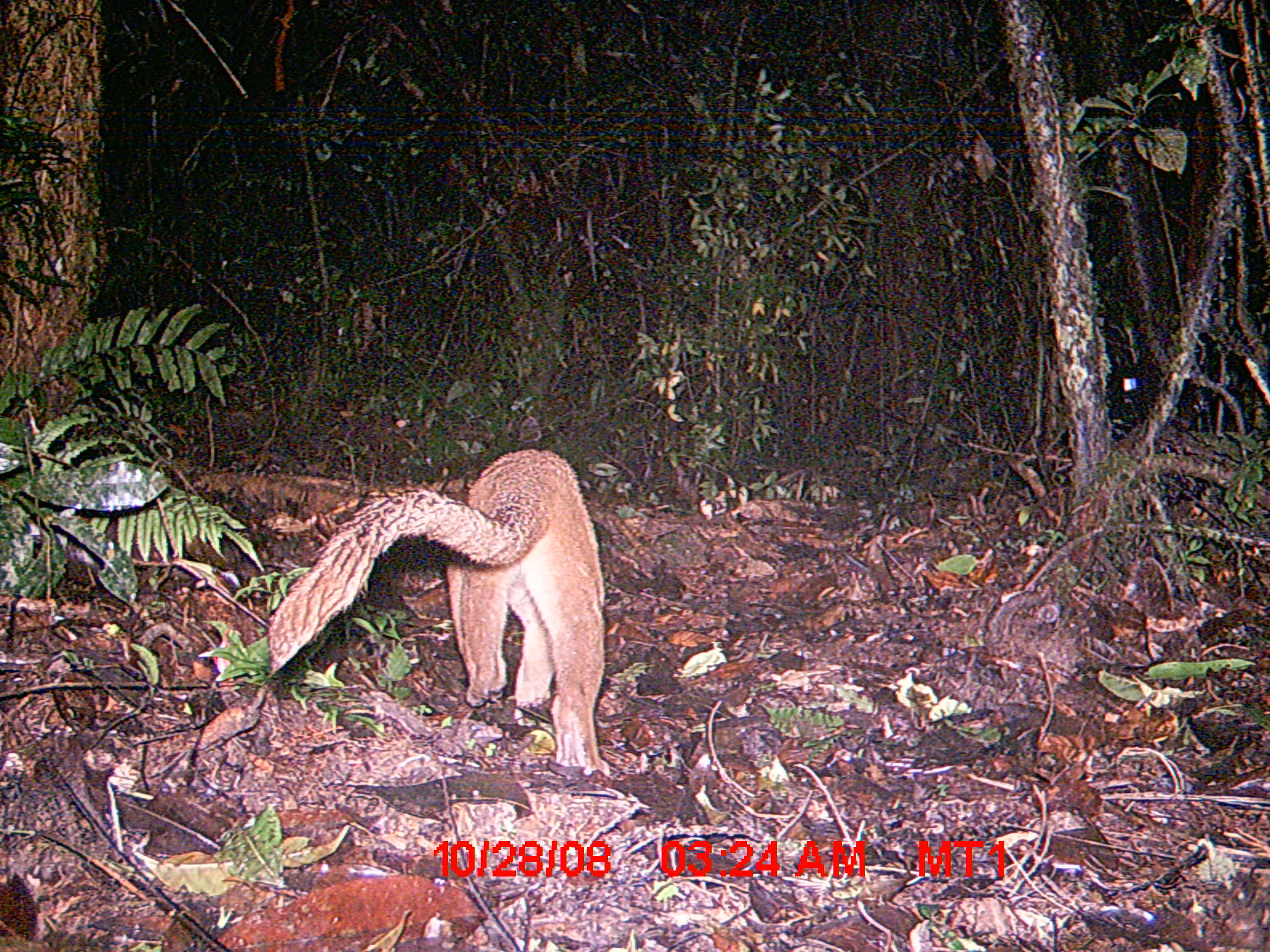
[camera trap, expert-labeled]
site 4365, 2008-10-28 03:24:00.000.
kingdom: Animalia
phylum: Chordata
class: Mammalia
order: Carnivora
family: Eupleridae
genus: Cryptoprocta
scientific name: Cryptoprocta ferox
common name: fossa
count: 1